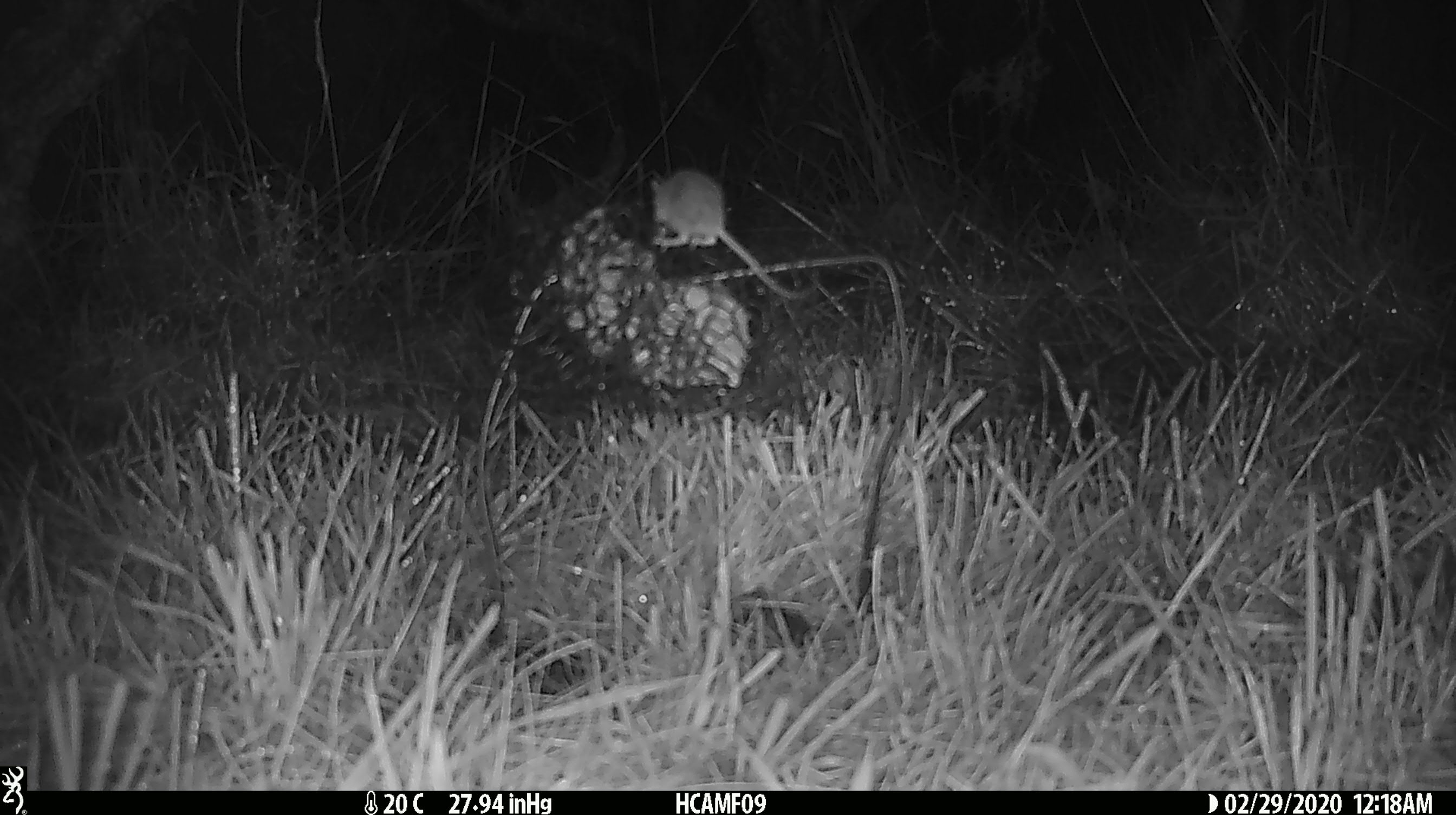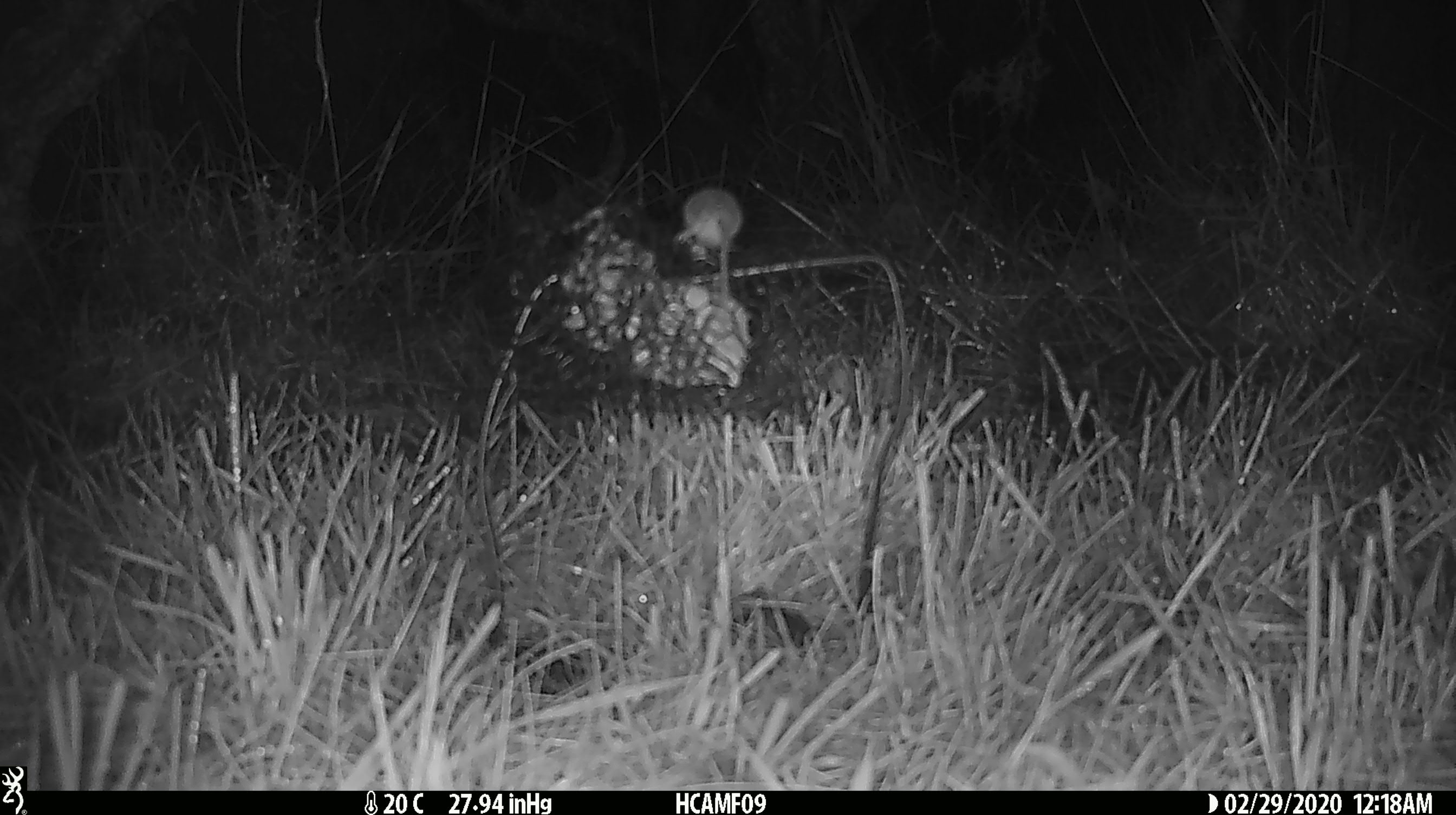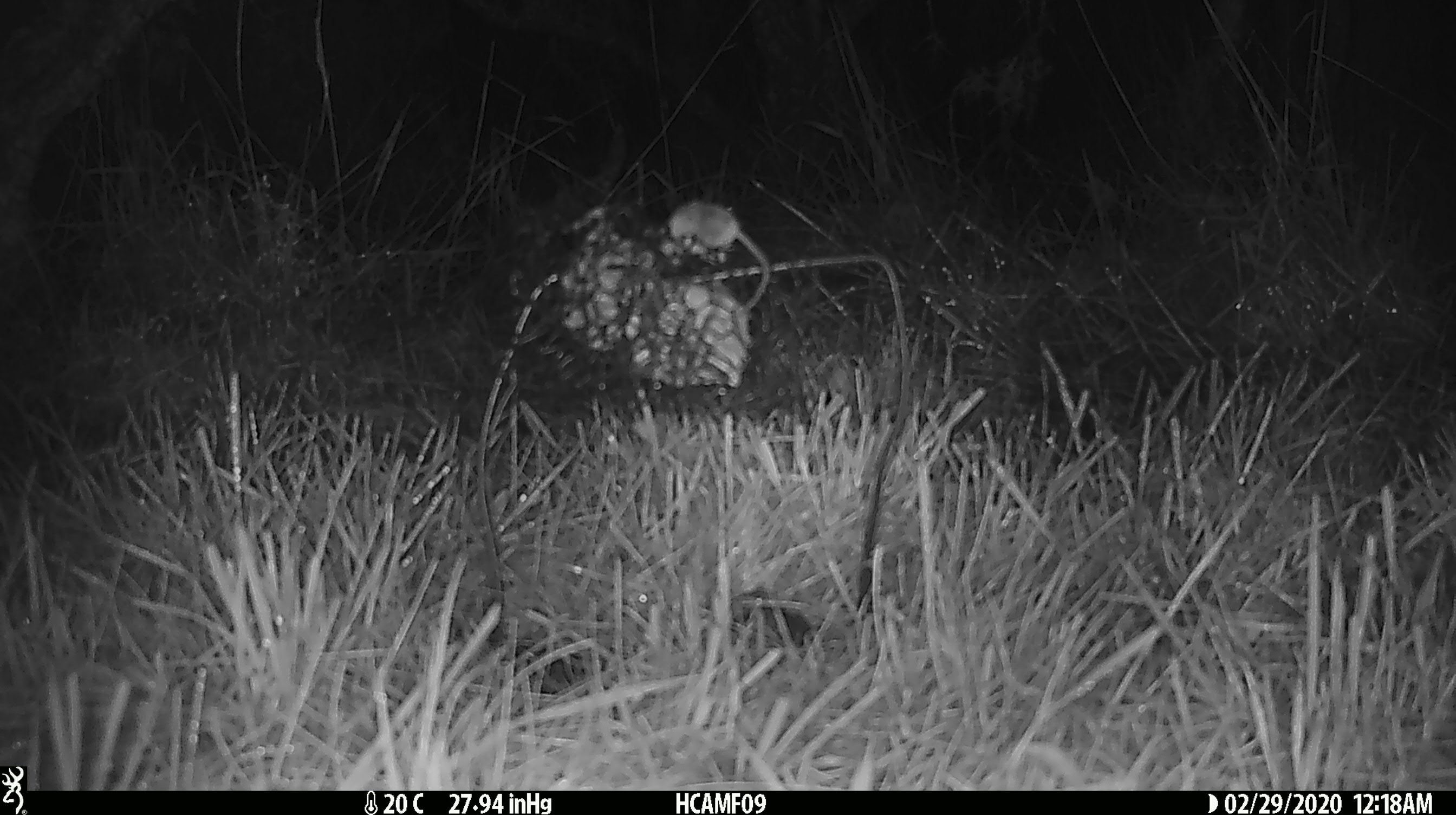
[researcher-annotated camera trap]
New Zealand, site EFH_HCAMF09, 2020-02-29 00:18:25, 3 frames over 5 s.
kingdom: Animalia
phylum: Chordata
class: Mammalia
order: Rodentia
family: Muridae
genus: Mus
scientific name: Mus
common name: mouse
Mouse (Mus).